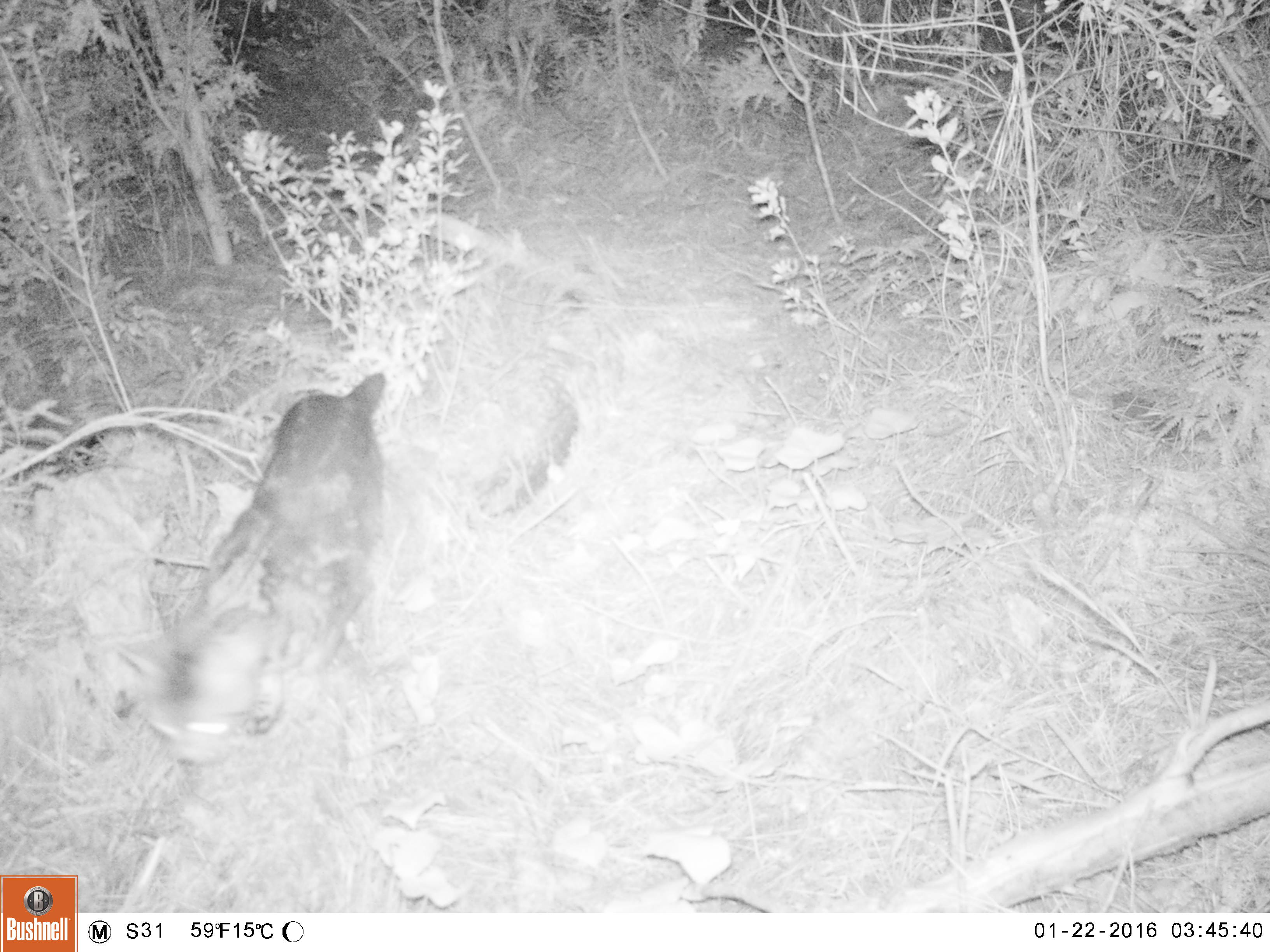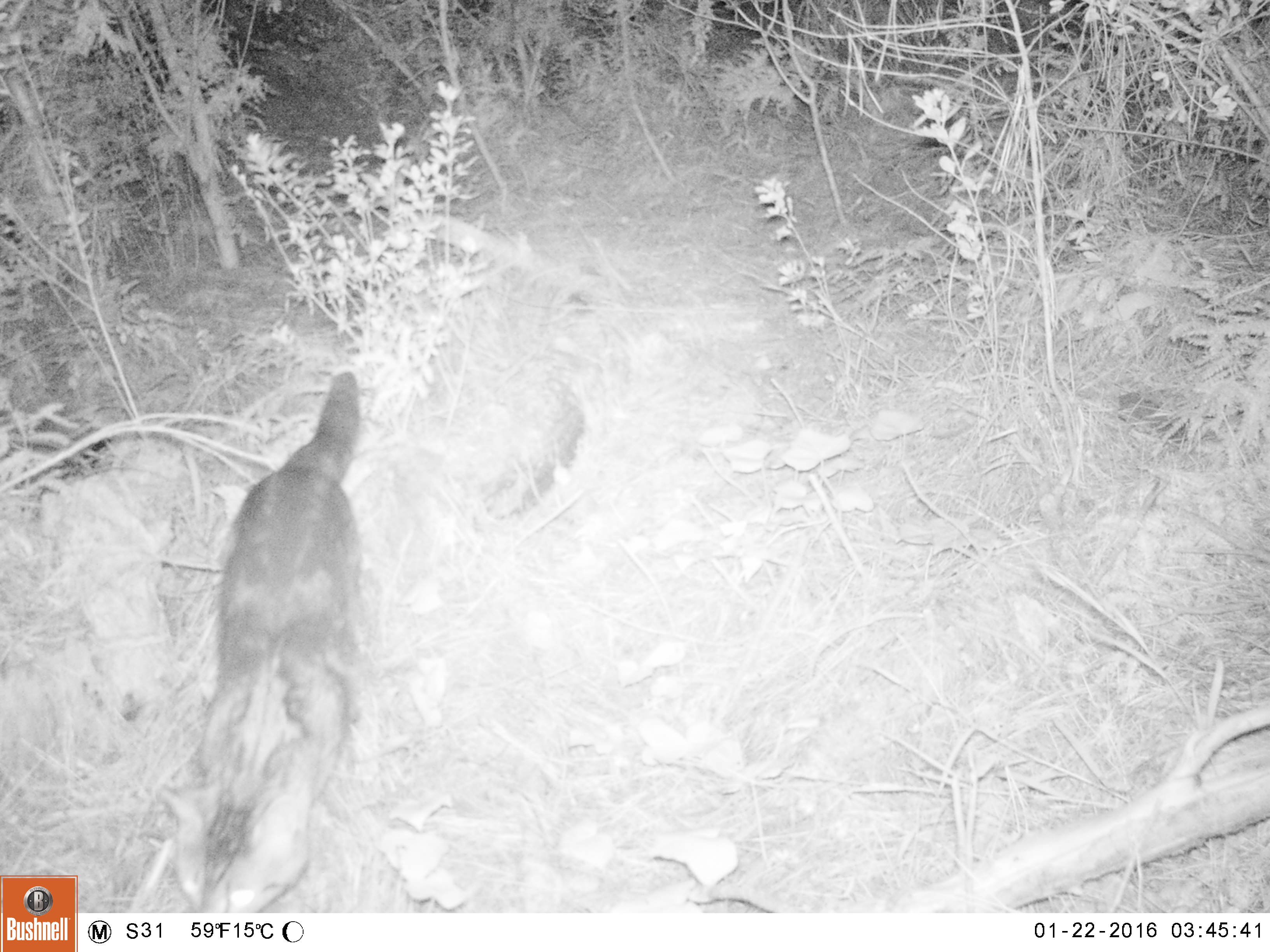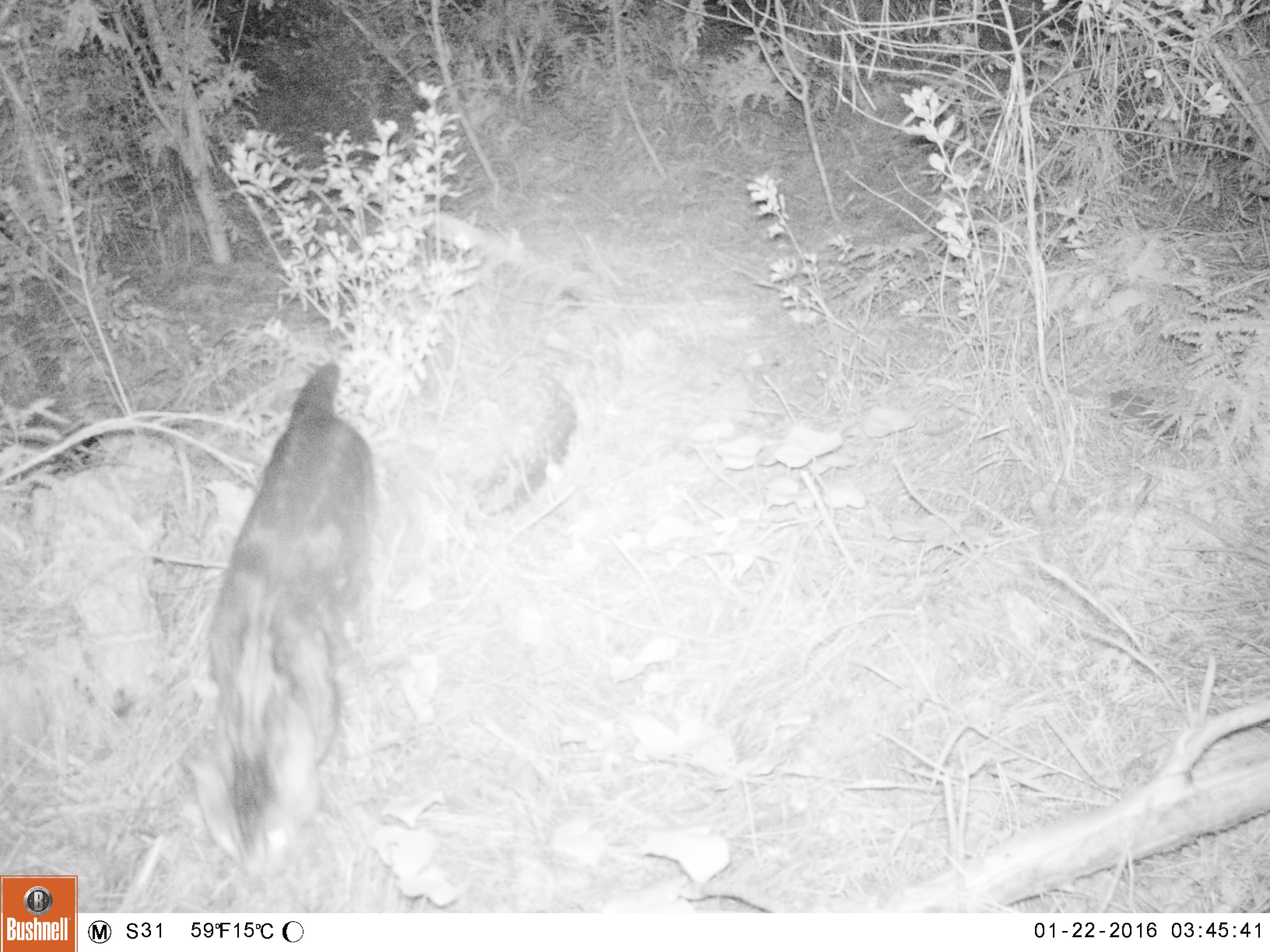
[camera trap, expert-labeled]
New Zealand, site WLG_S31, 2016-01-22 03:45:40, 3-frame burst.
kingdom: Animalia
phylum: Chordata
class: Mammalia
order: Carnivora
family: Felidae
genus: Felis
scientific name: Felis catus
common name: domestic cat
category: cat